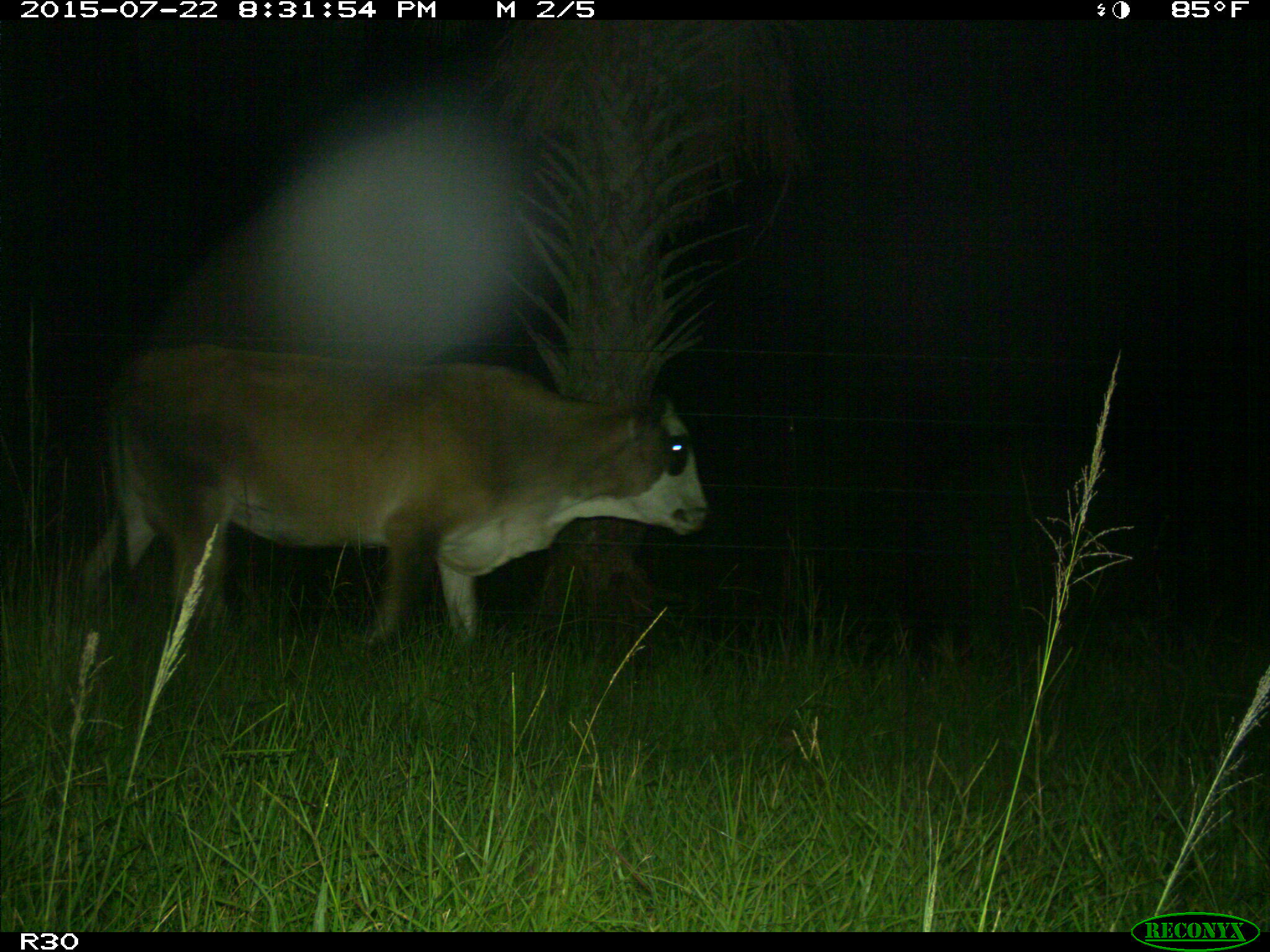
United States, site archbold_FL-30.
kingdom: Animalia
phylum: Chordata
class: Mammalia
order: Artiodactyla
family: Bovidae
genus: Bos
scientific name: Bos taurus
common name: domestic cow